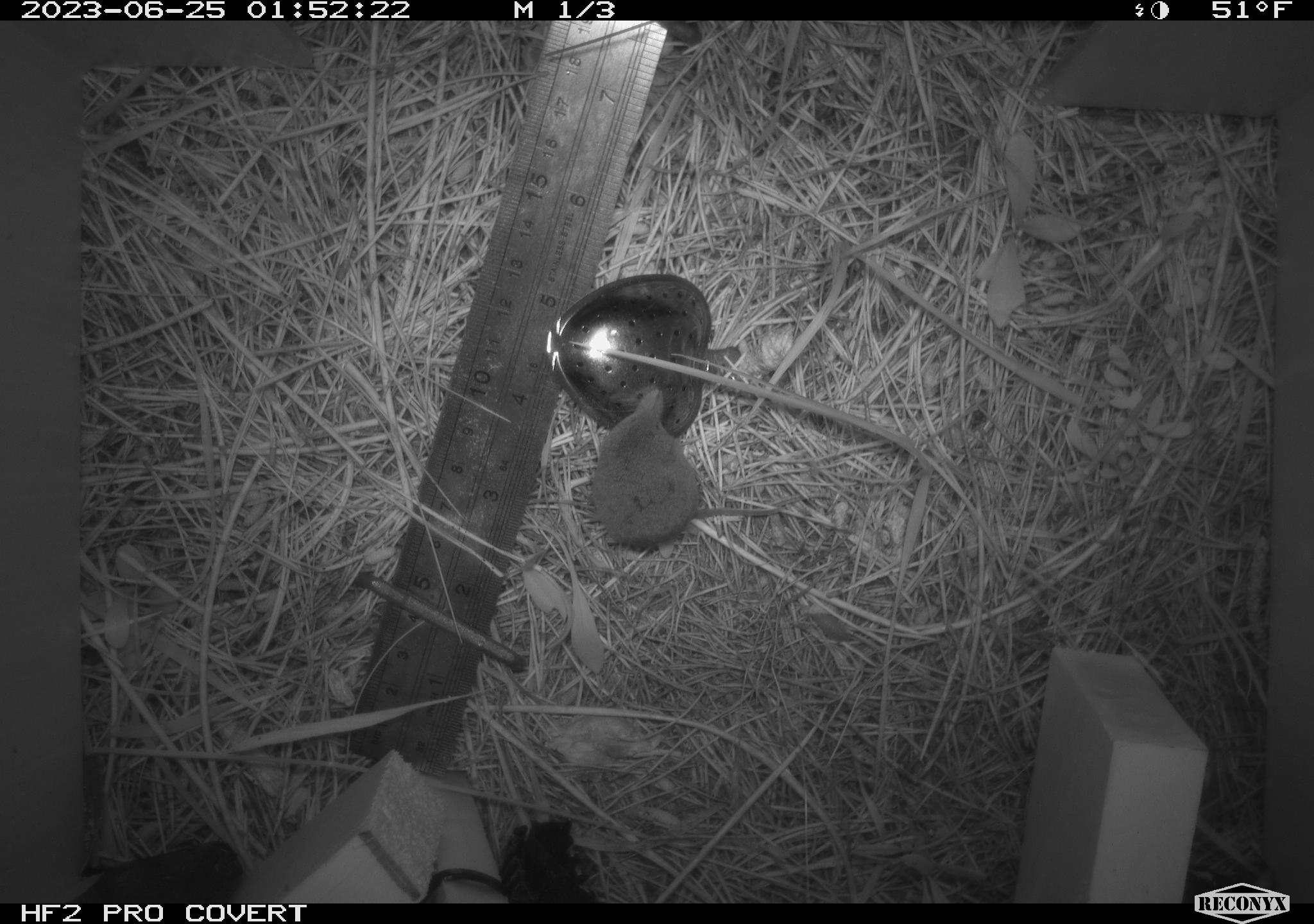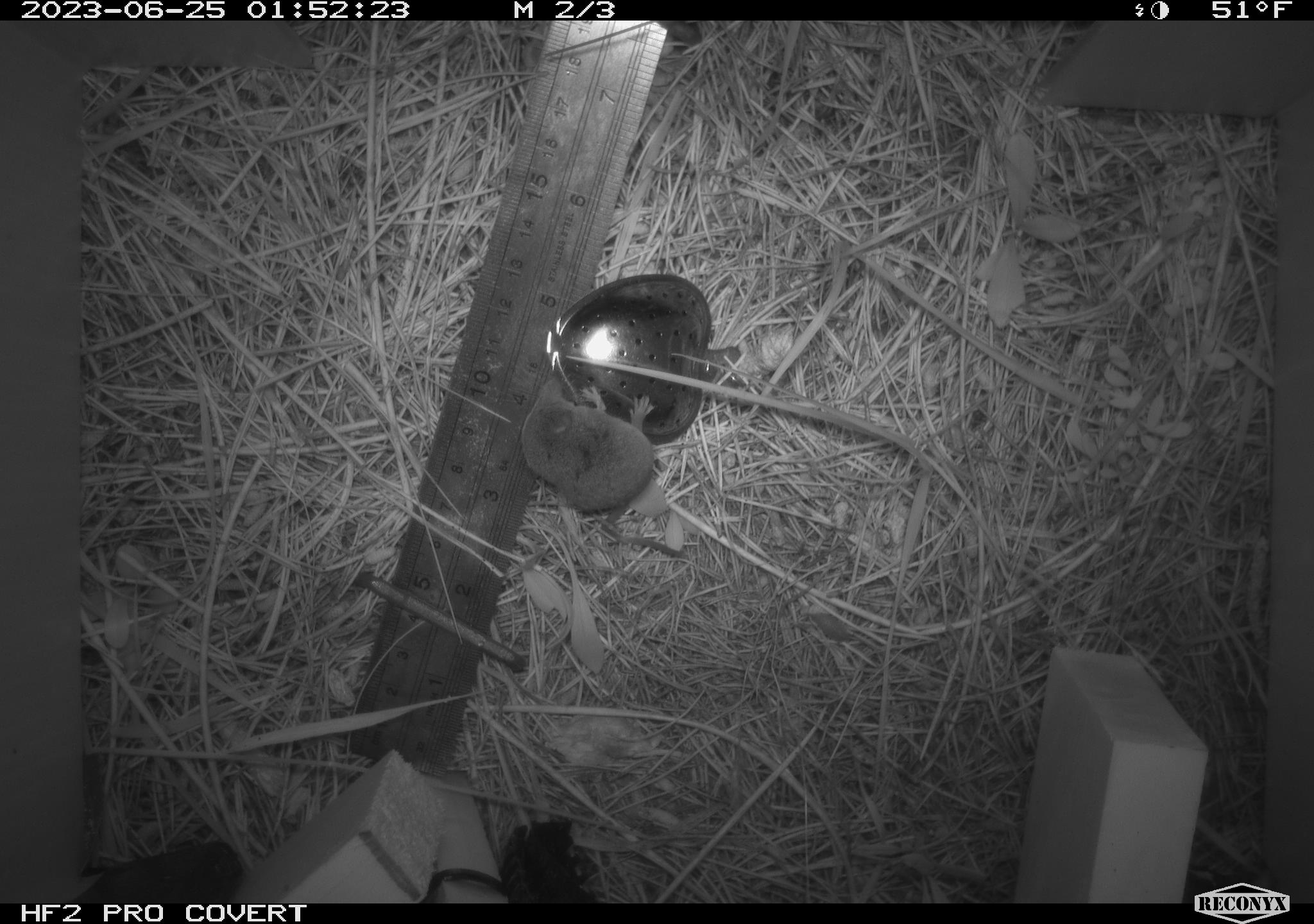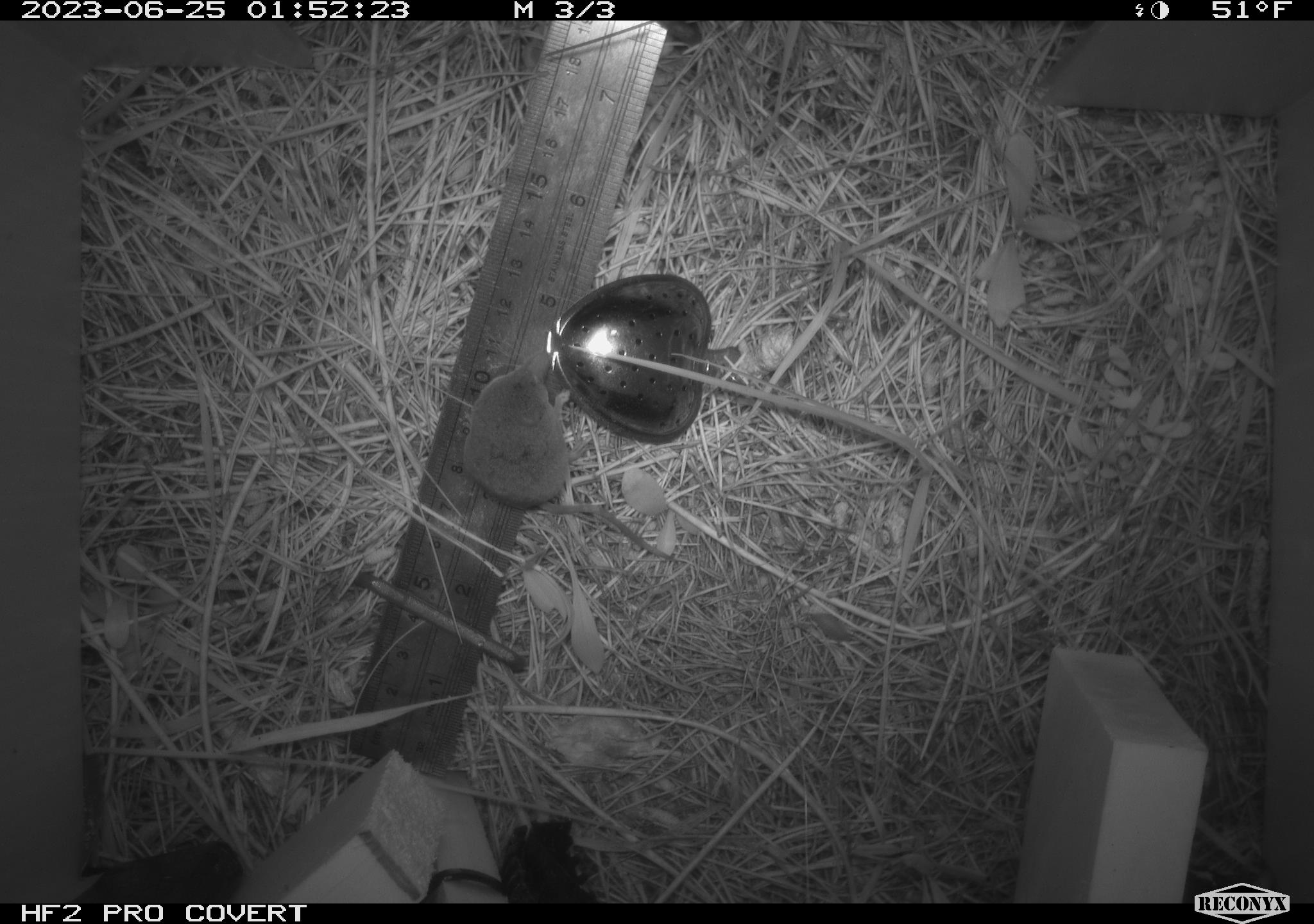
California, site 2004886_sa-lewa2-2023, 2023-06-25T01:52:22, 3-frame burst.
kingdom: Animalia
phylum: Chordata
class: Mammalia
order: Eulipotyphla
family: Soricidae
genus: Sorex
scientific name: Sorex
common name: long-tailed shrew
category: sorex species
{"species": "sorex species (long-tailed shrew) (Sorex)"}